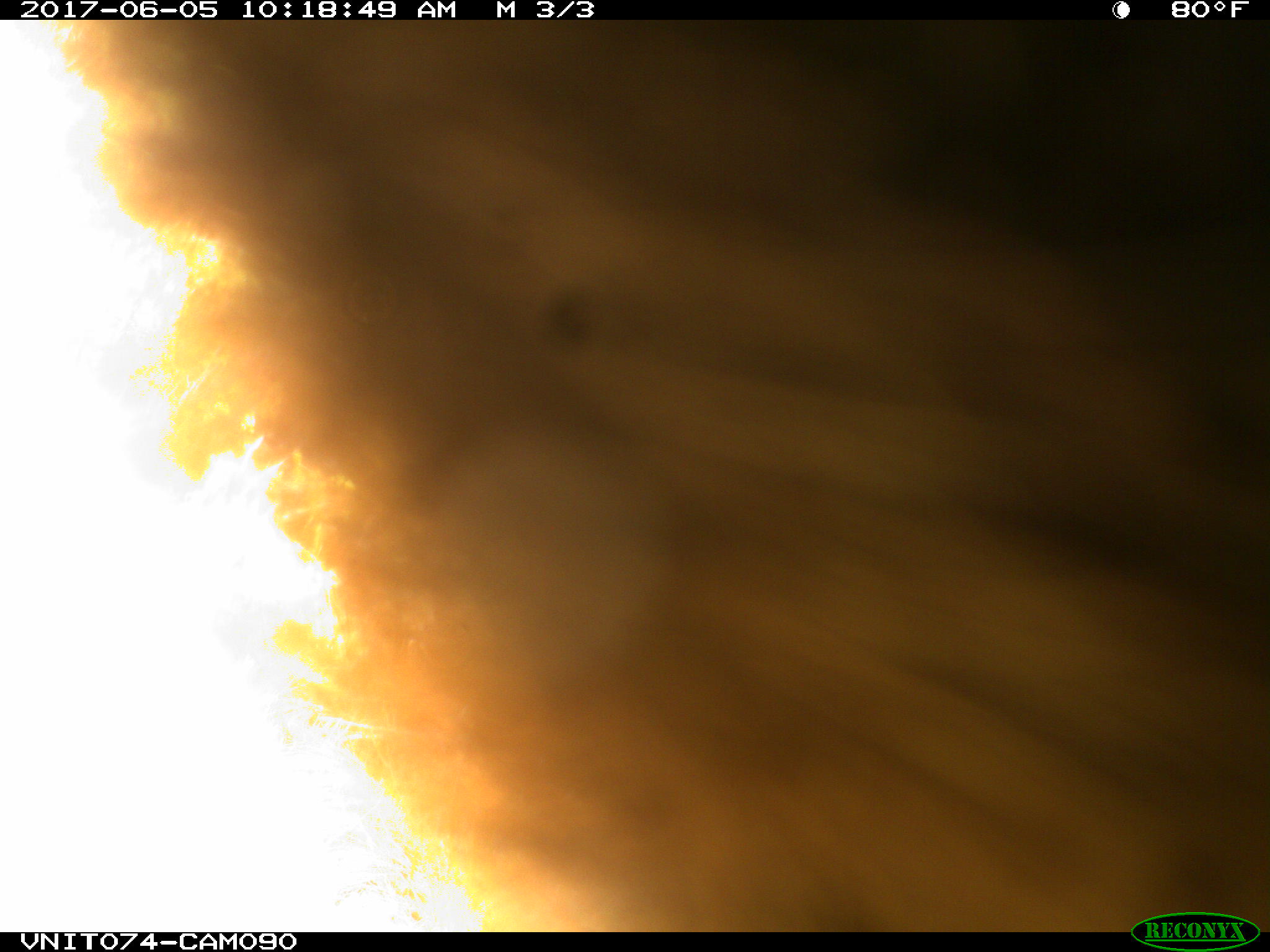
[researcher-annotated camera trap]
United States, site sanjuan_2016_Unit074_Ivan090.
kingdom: Animalia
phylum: Chordata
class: Mammalia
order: Carnivora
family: Ursidae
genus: Ursus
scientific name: Ursus americanus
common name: american black bear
Ursus americanus (american black bear).